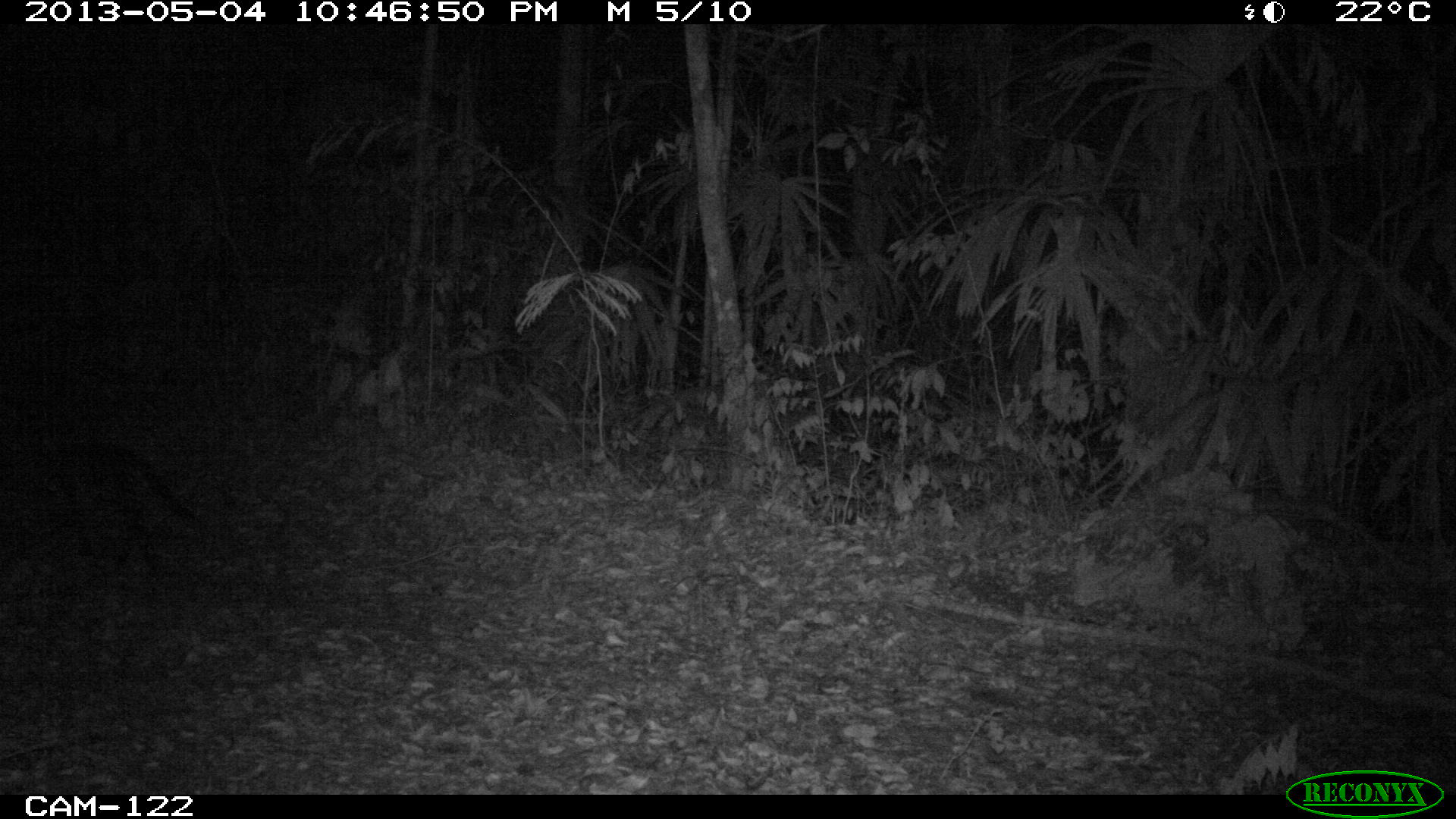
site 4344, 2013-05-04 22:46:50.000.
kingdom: Animalia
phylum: Chordata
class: Mammalia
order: Carnivora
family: Felidae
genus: Leopardus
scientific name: Leopardus pardalis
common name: ocelot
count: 1